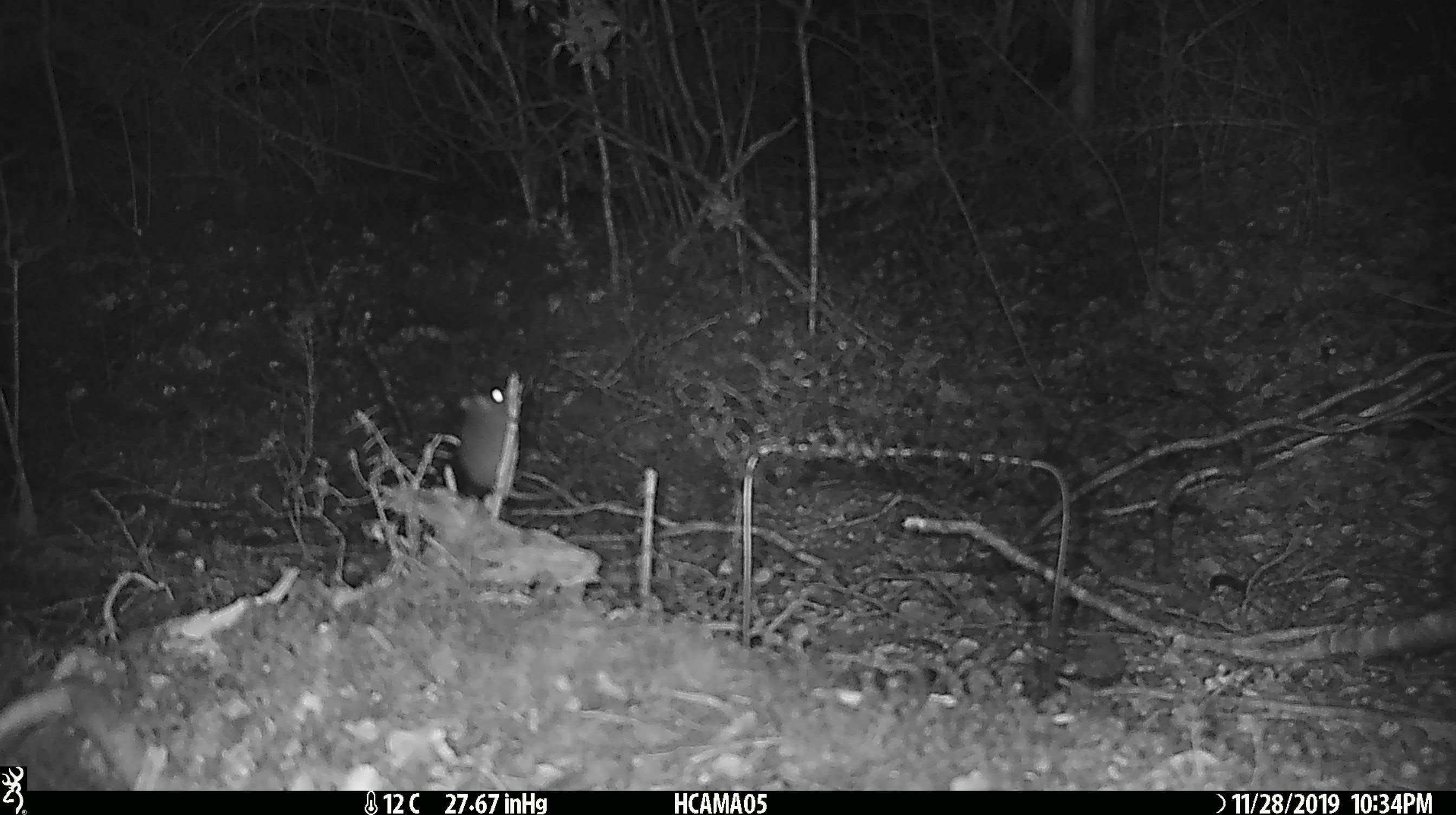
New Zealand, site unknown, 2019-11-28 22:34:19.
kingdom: Animalia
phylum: Chordata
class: Mammalia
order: Rodentia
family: Muridae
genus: Mus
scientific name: Mus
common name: mouse